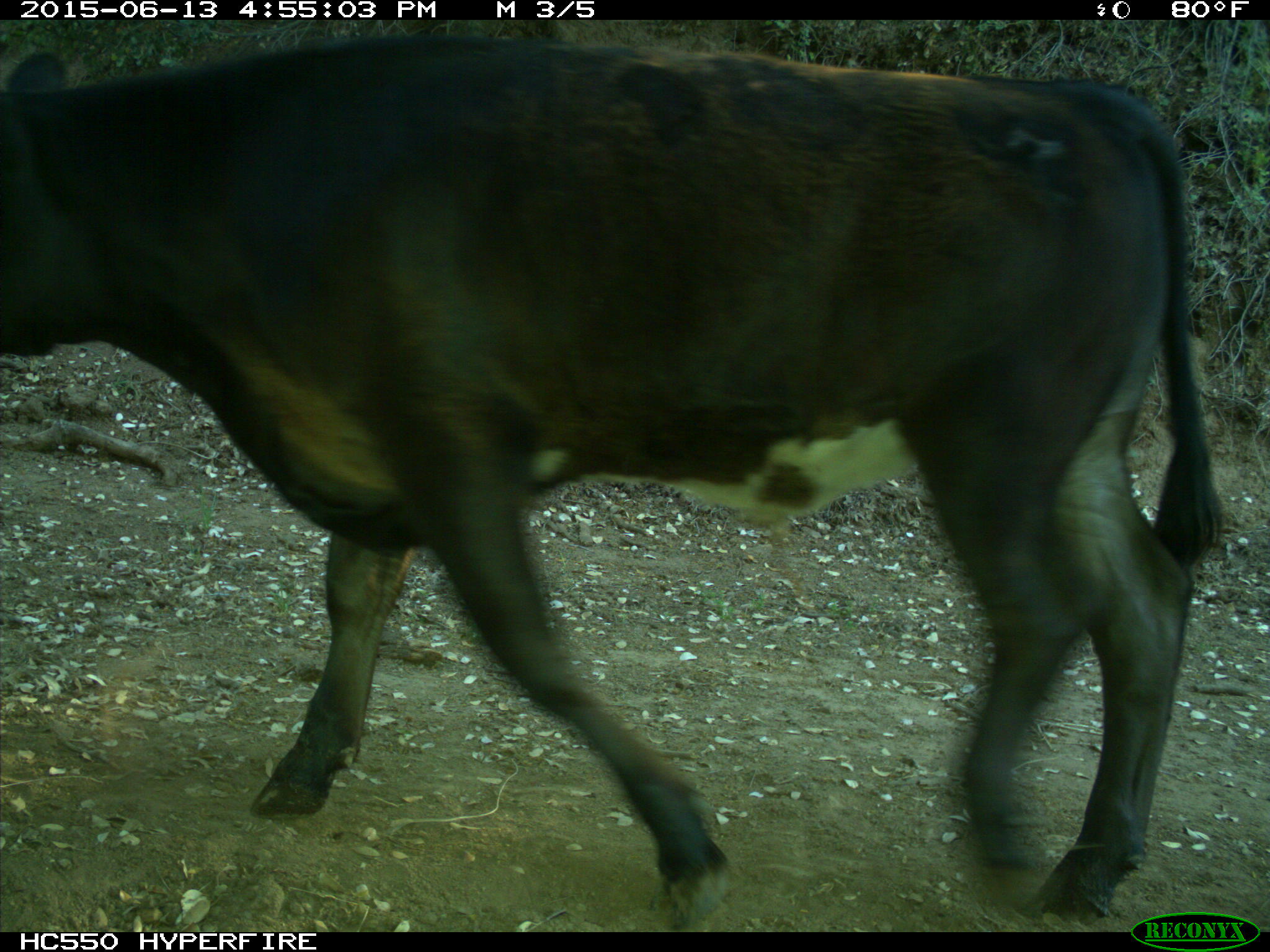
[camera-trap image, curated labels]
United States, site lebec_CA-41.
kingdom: Animalia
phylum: Chordata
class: Mammalia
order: Artiodactyla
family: Bovidae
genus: Bos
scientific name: Bos taurus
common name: domestic cow